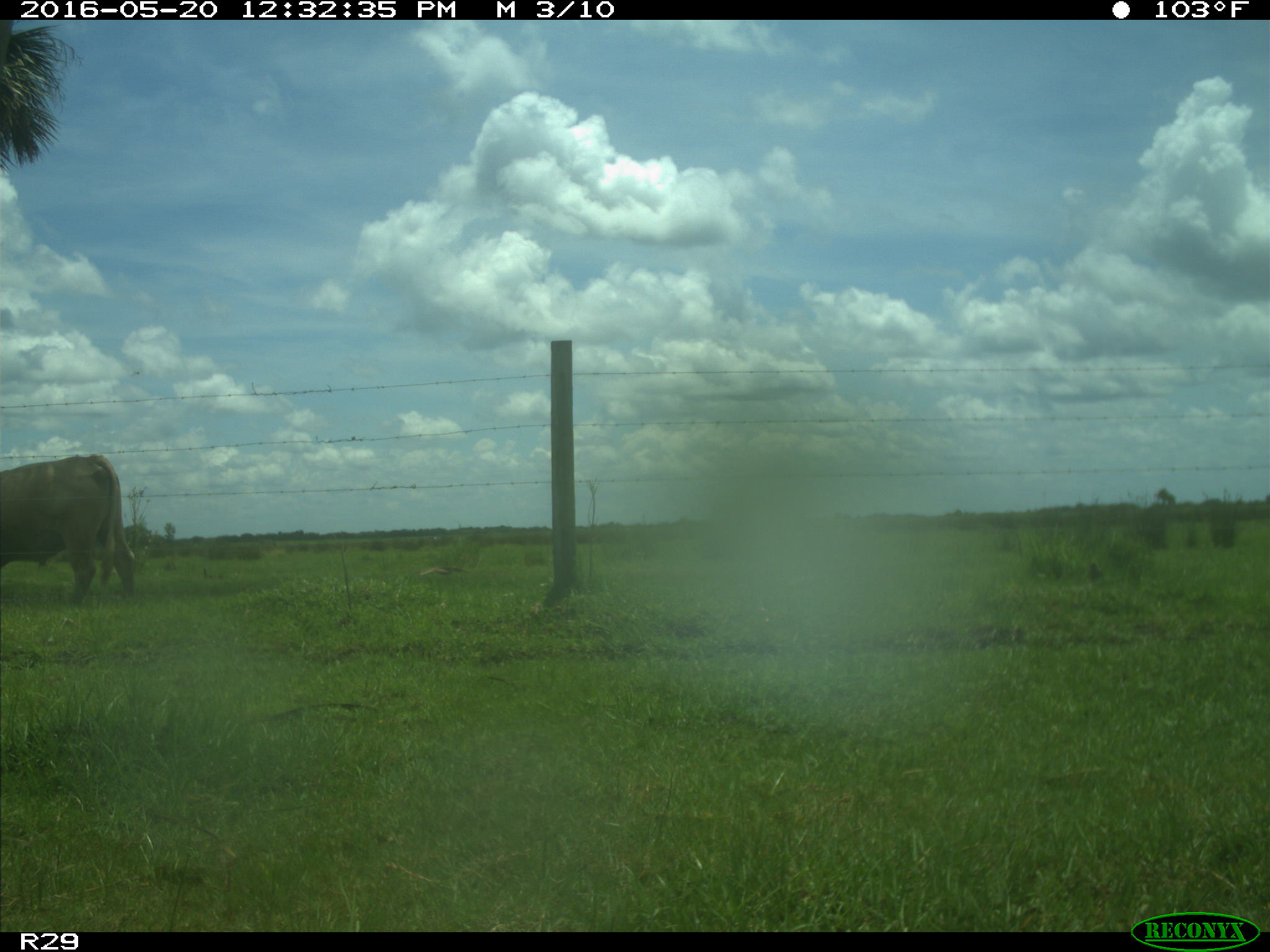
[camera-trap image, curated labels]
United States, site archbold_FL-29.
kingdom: Animalia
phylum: Chordata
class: Mammalia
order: Artiodactyla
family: Bovidae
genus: Bos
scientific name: Bos taurus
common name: domestic cow